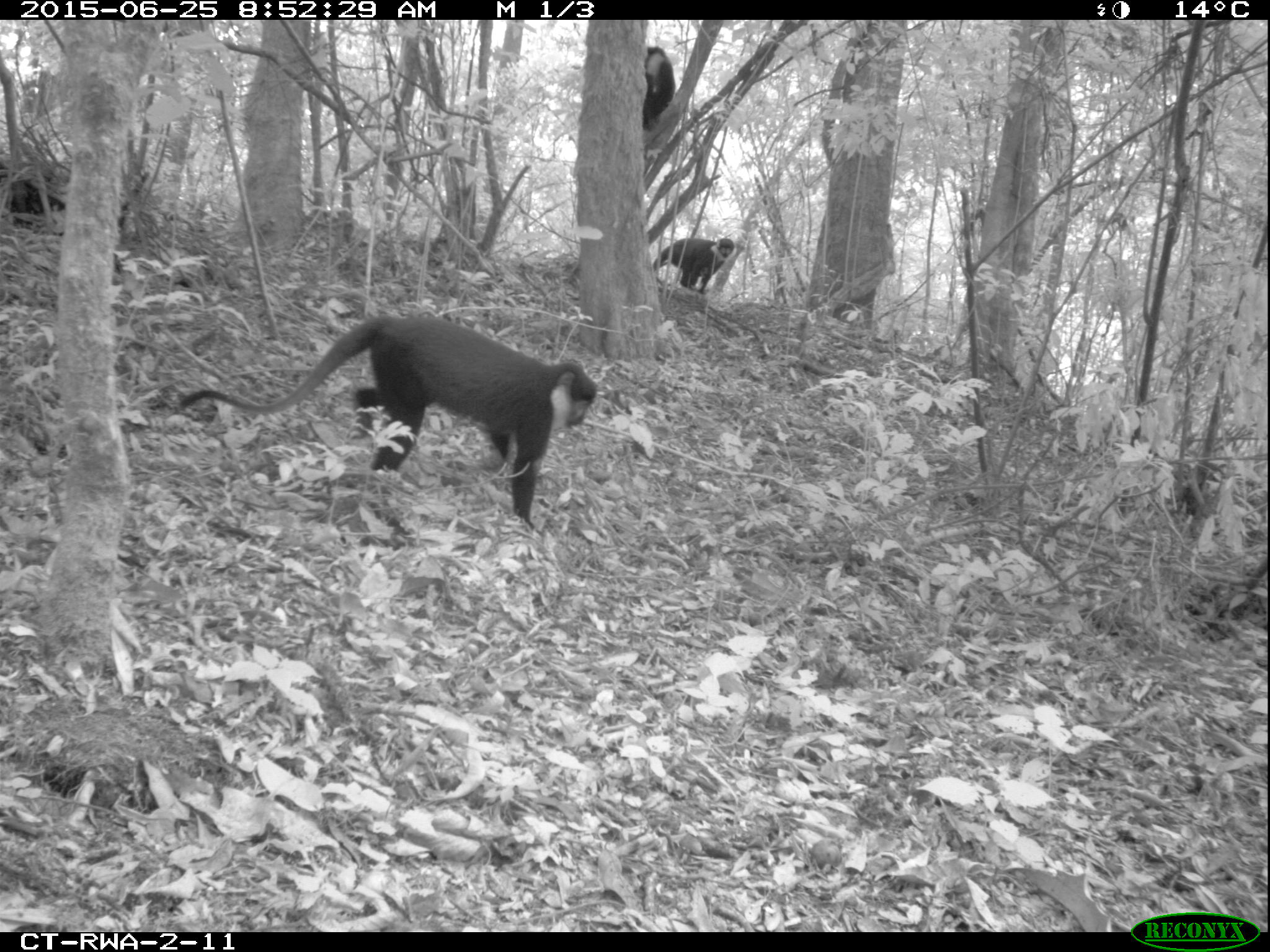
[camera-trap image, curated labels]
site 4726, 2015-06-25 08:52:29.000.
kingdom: Animalia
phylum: Chordata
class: Mammalia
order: Primates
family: Cercopithecidae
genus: Allochrocebus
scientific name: Allochrocebus lhoesti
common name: l'hoest's monkey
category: cercopithecus lhoesti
Cercopithecus lhoesti (l'hoest's monkey) (Allochrocebus lhoesti), count 3.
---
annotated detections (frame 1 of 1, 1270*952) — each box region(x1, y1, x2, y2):
cercopithecus lhoesti: region(175, 310, 597, 538); region(651, 235, 735, 294); region(641, 43, 676, 131)